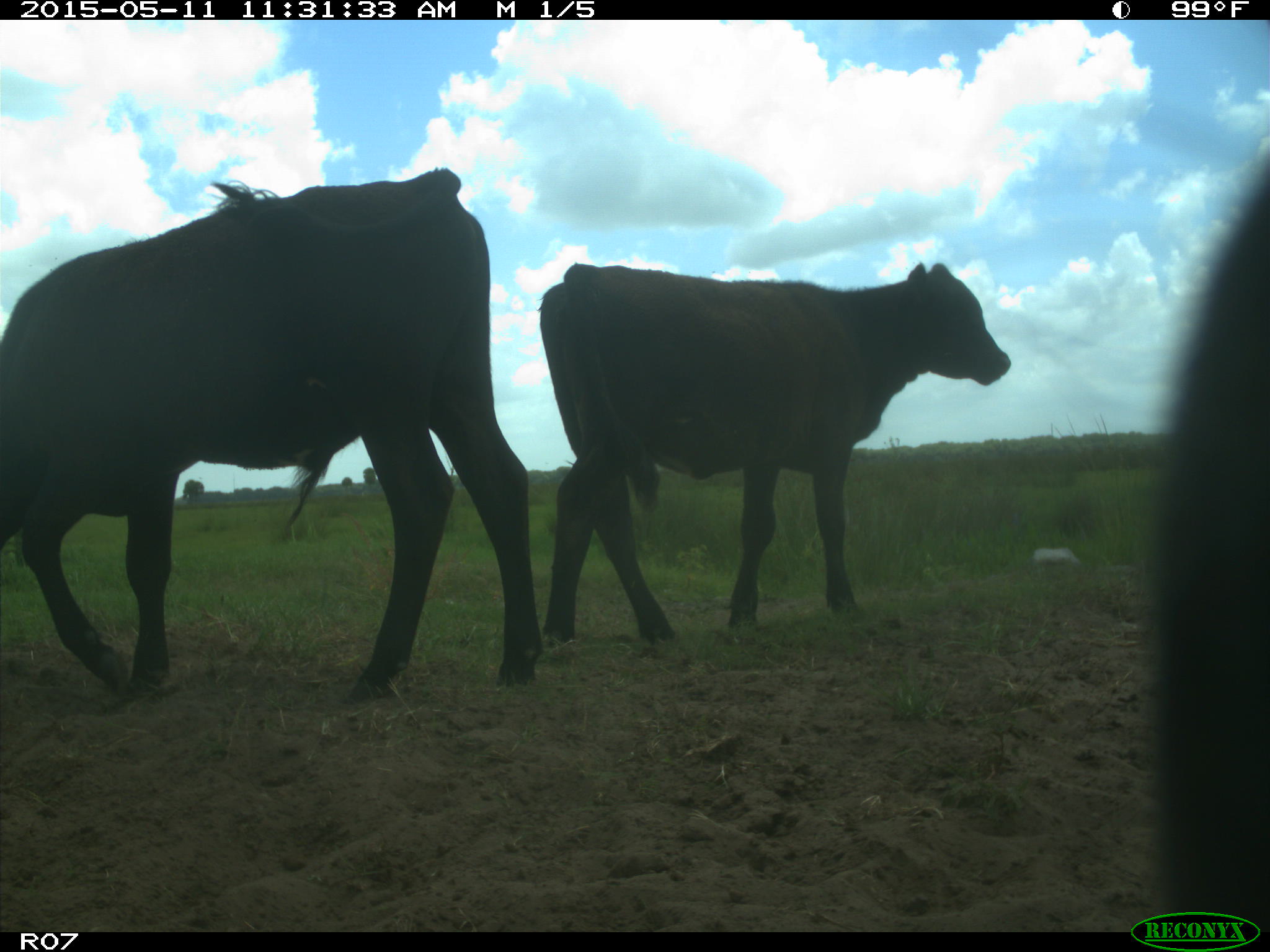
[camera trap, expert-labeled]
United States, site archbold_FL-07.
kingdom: Animalia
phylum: Chordata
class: Mammalia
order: Artiodactyla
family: Bovidae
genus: Bos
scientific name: Bos taurus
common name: domestic cow